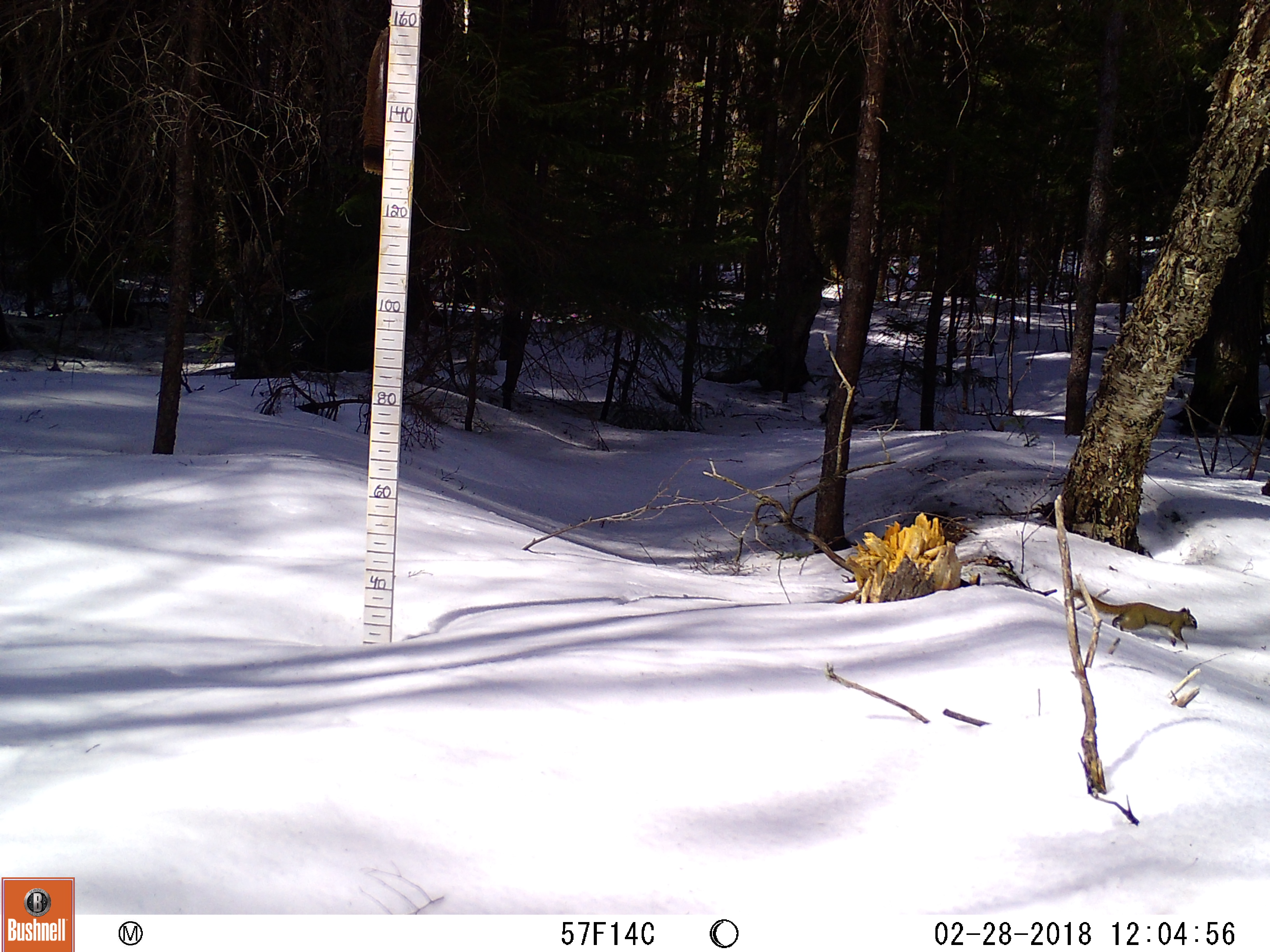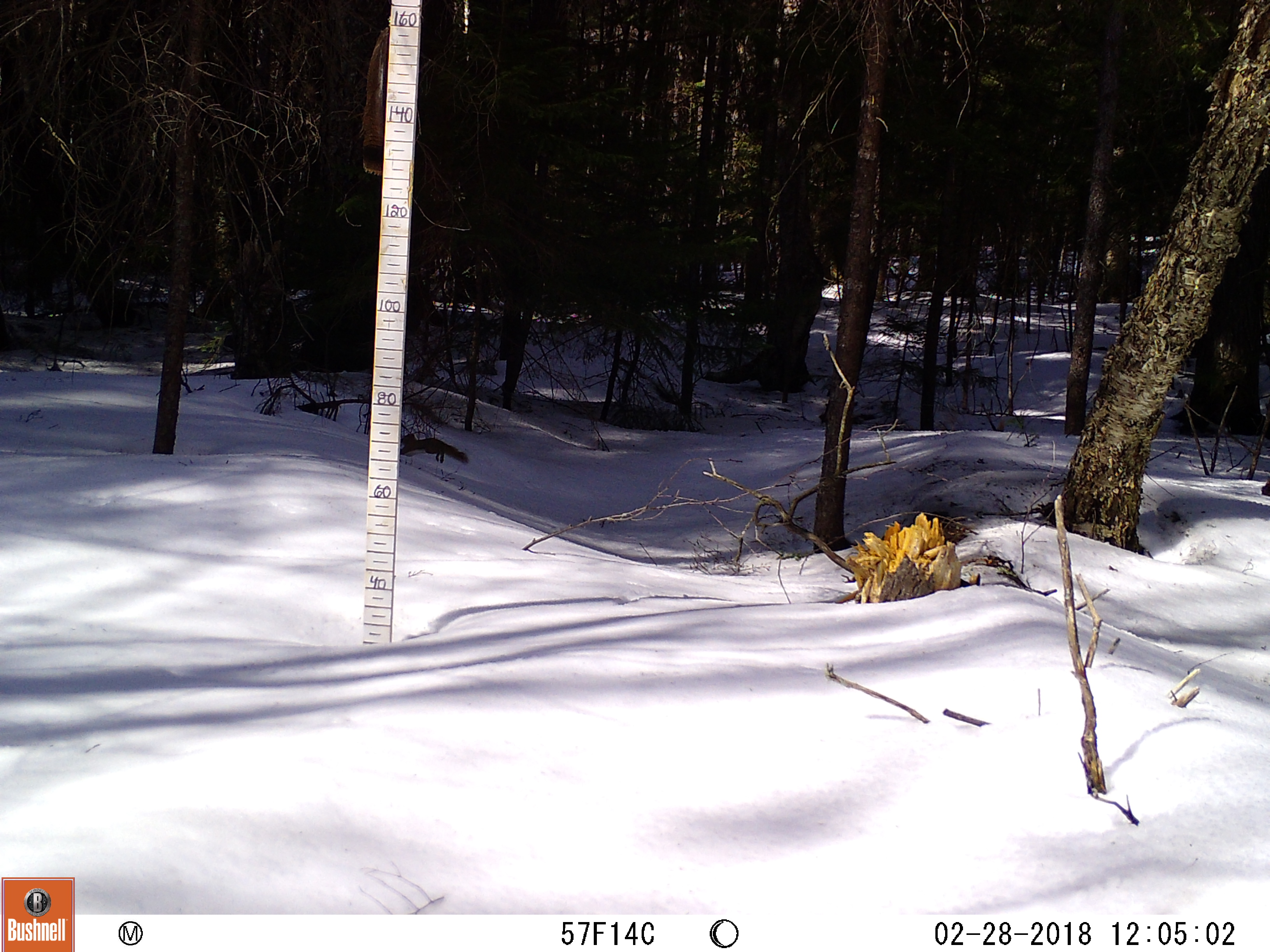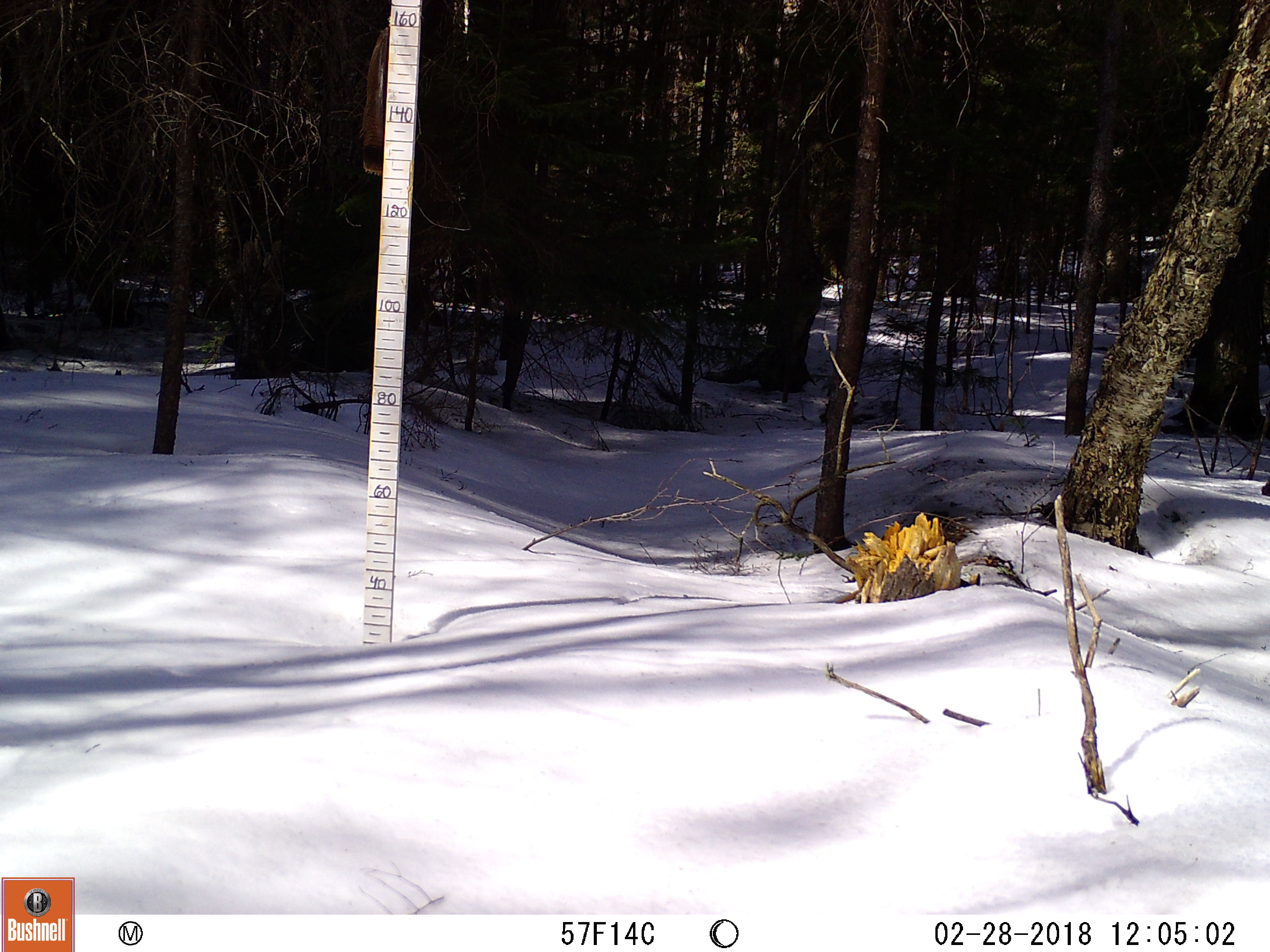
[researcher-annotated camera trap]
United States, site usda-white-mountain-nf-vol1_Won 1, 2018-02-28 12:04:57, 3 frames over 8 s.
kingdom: Animalia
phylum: Chordata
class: Mammalia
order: Rodentia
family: Sciuridae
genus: Tamiasciurus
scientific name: Tamiasciurus hudsonicus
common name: red squirrel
Red squirrel (Tamiasciurus hudsonicus).